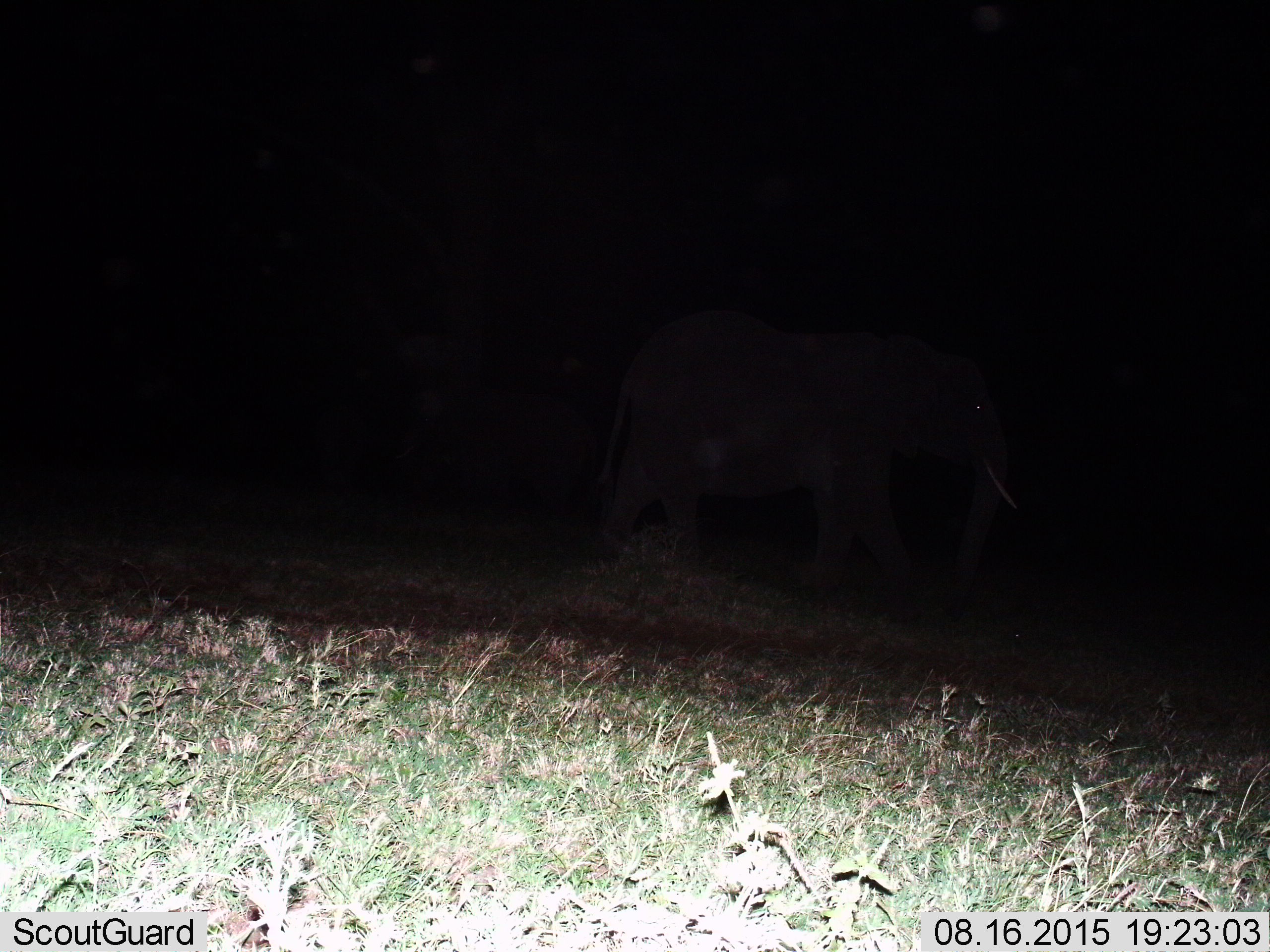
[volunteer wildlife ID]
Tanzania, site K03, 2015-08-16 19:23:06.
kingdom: Animalia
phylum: Chordata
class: Mammalia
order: Proboscidea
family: Elephantidae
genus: Loxodonta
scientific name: Loxodonta africana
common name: african bush elephant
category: elephant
Elephant (african bush elephant) (Loxodonta africana), count 1. Behavior (volunteer vote fractions): standing 33%, resting 0%, moving 100%, interacting 0%. Young present (vote fraction): 0%. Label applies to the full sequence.